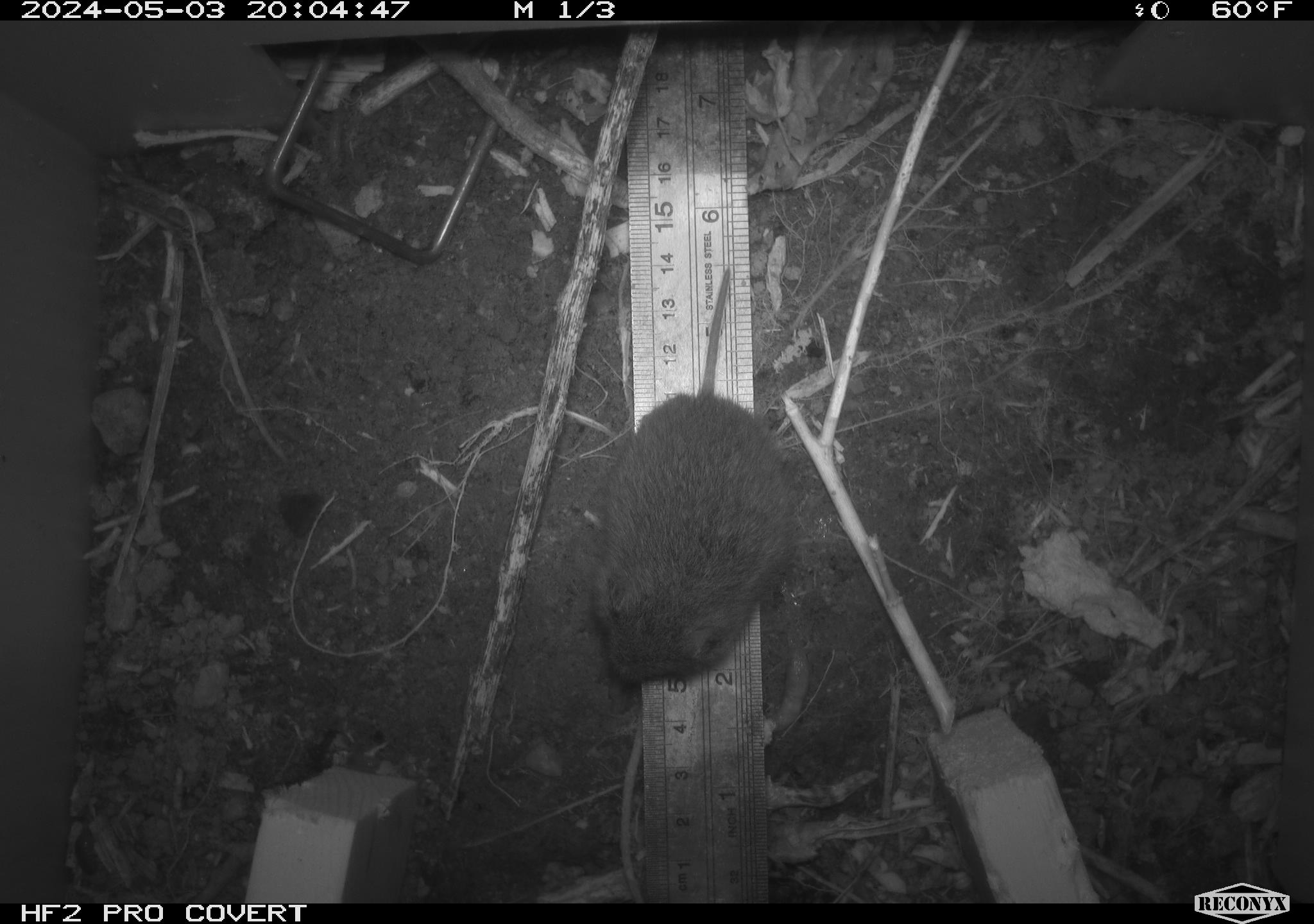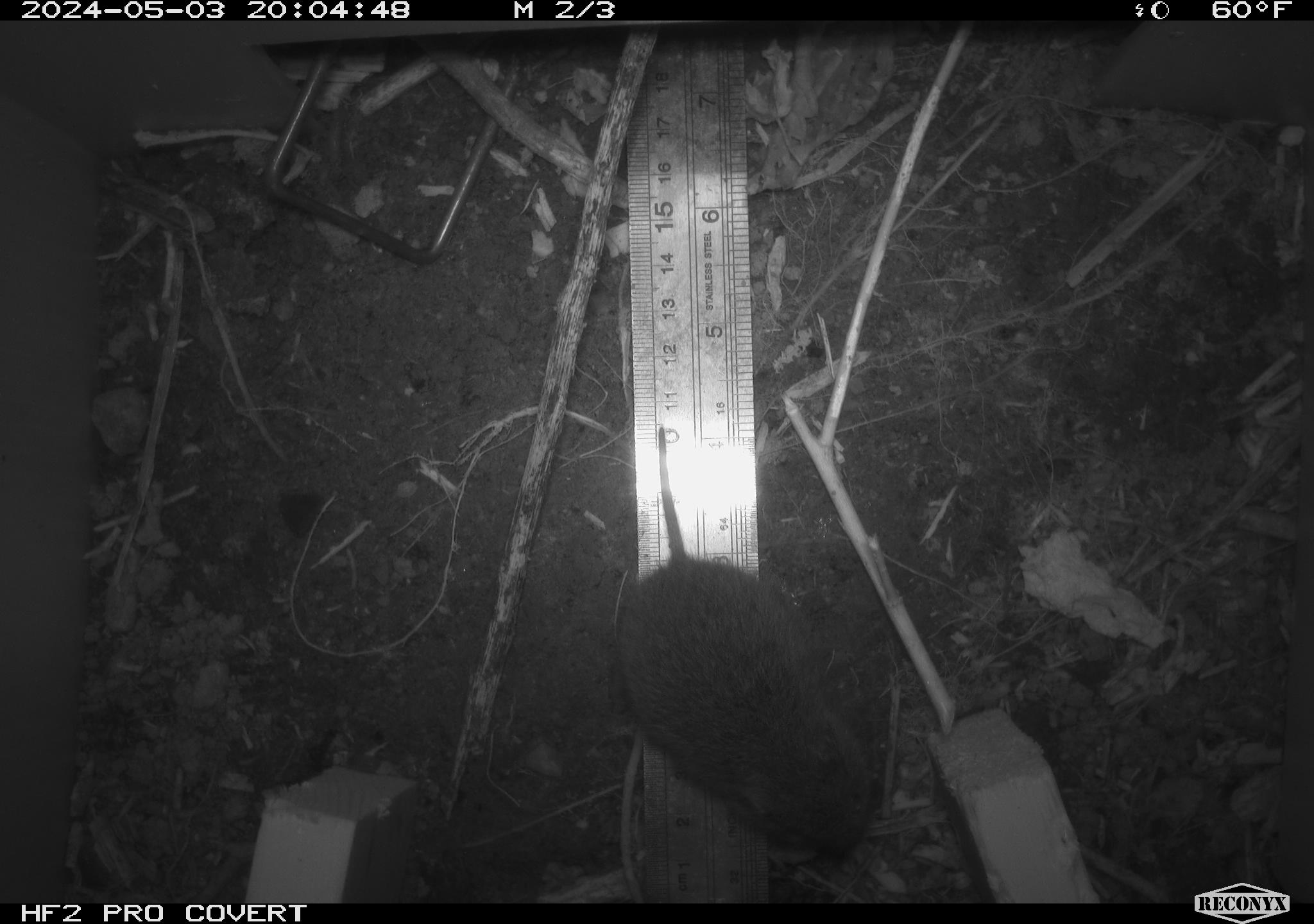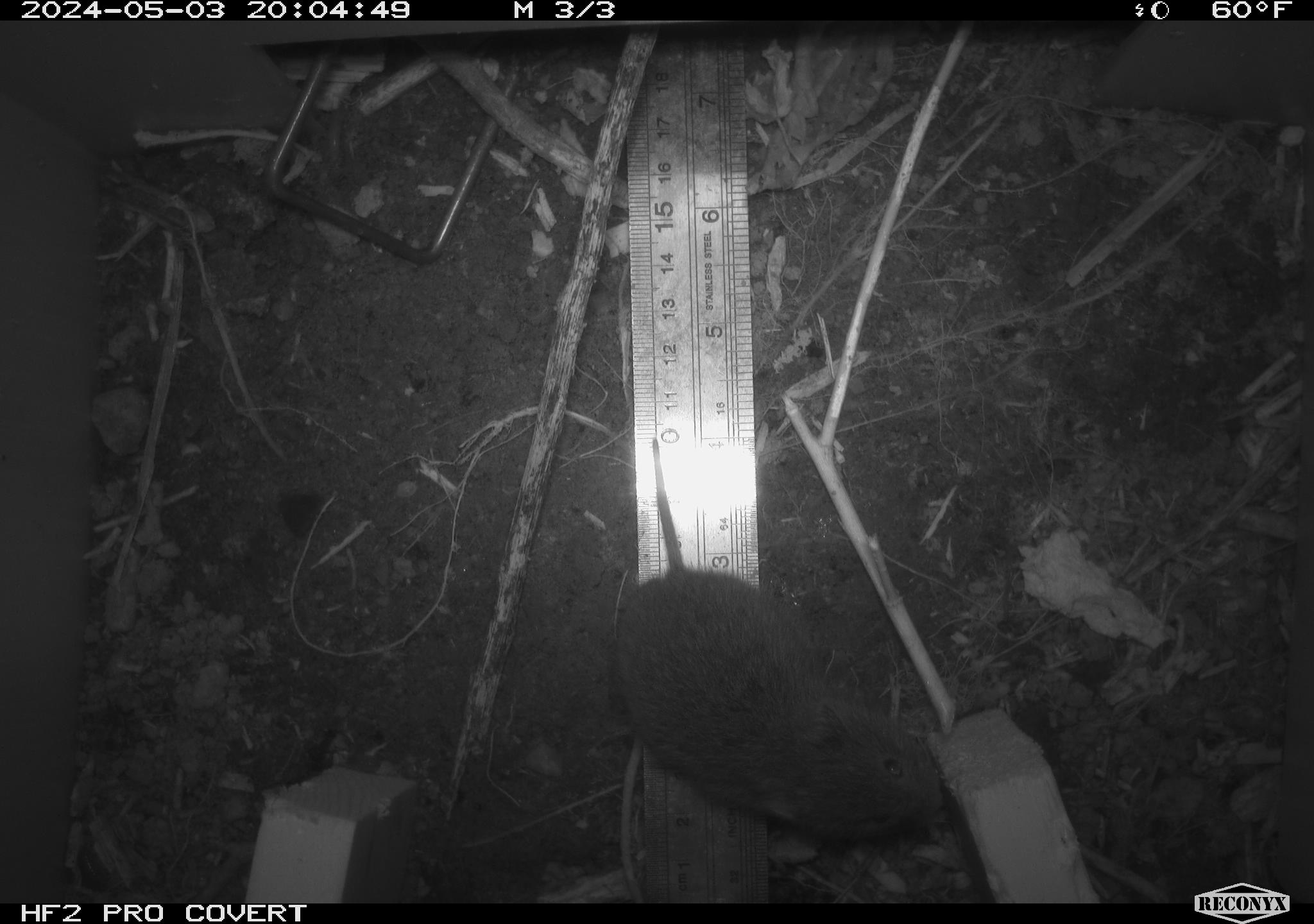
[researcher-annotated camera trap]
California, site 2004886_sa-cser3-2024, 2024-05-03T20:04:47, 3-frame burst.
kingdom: Animalia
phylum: Chordata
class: Mammalia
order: Rodentia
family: Cricetidae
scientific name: Cricetidae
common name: hamsters, voles, lemmings, and allies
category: cricetidae family